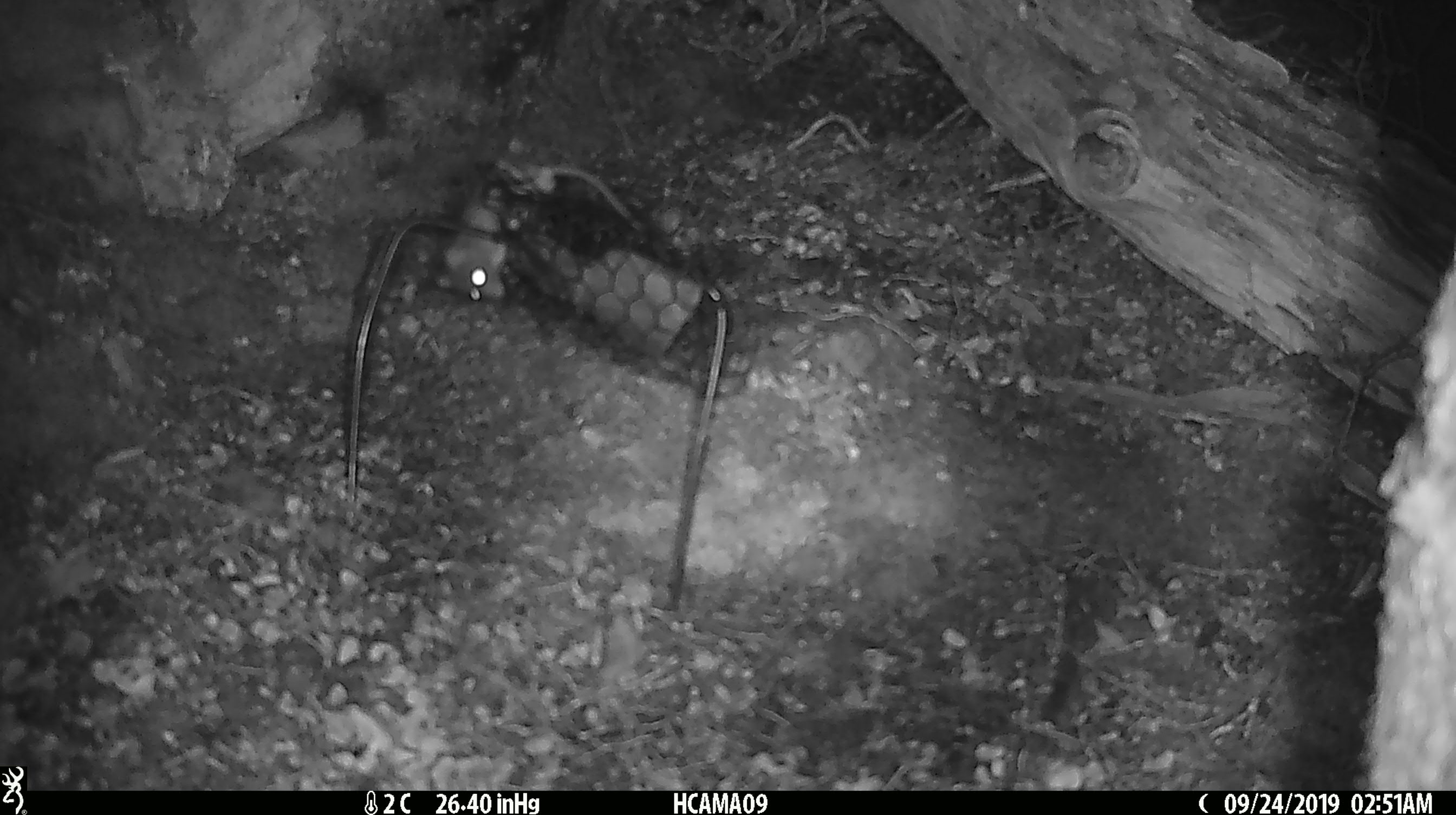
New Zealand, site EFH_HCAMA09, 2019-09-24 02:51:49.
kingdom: Animalia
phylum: Chordata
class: Mammalia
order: Rodentia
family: Muridae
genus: Mus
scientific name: Mus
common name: mouse